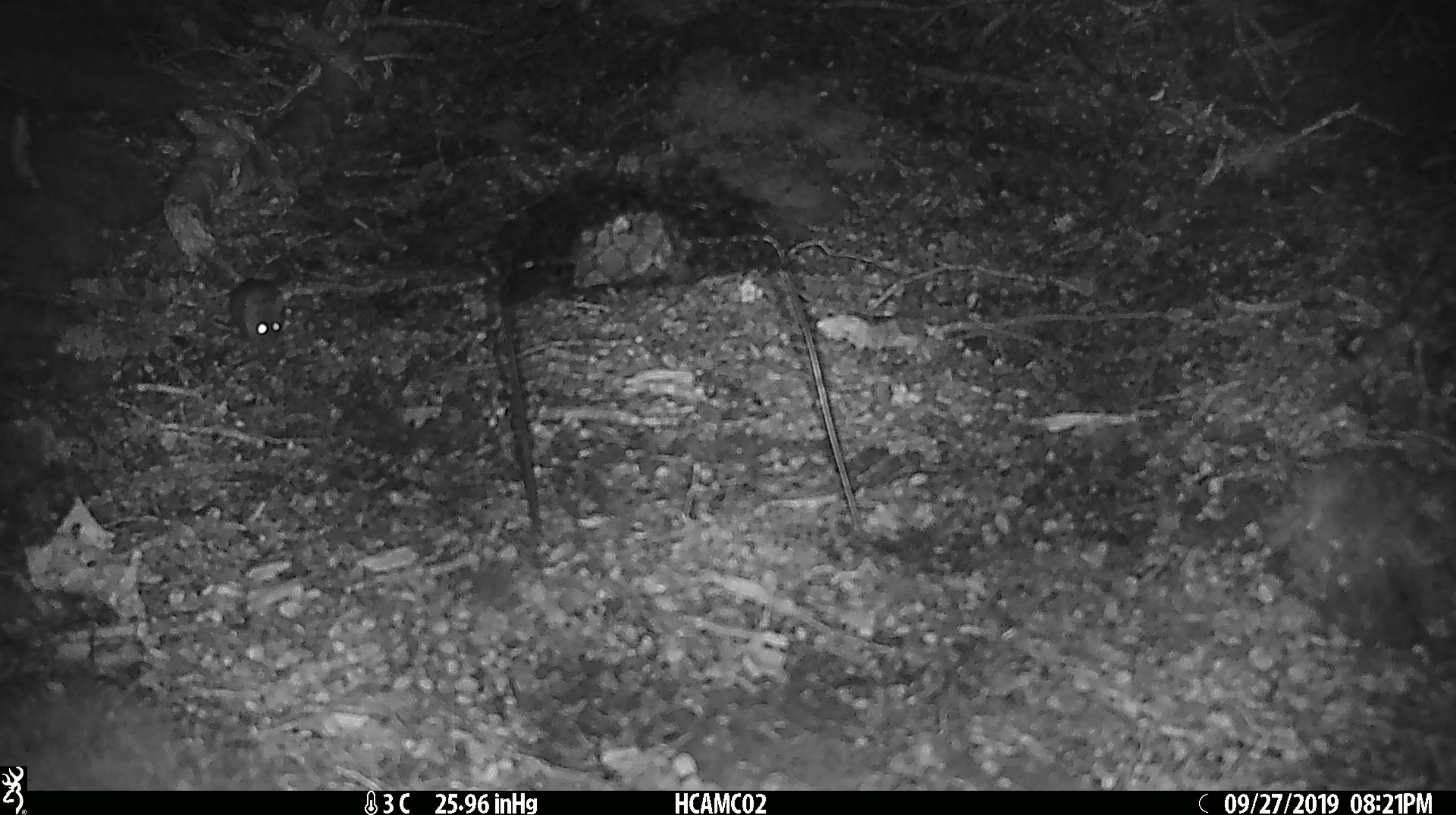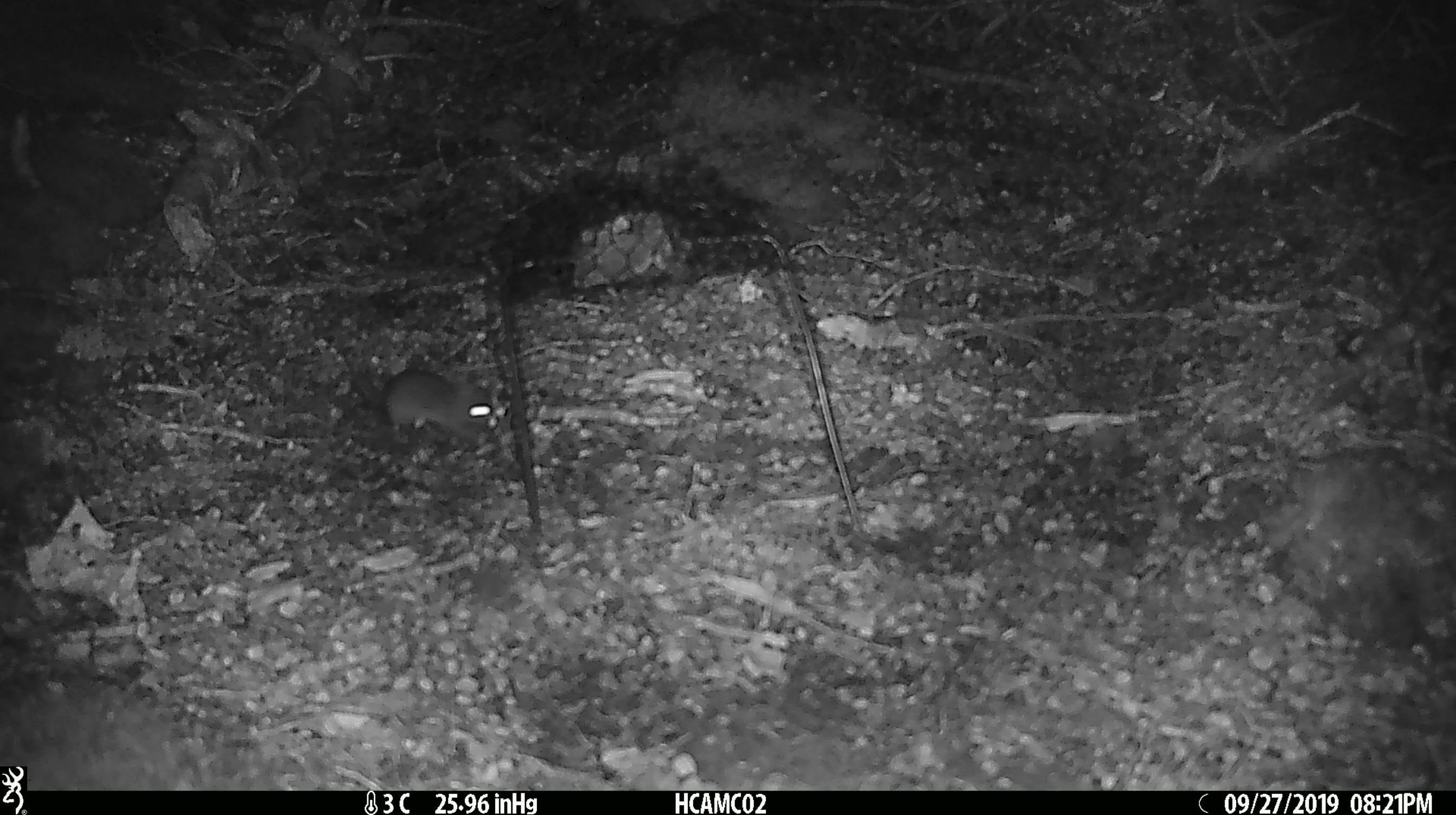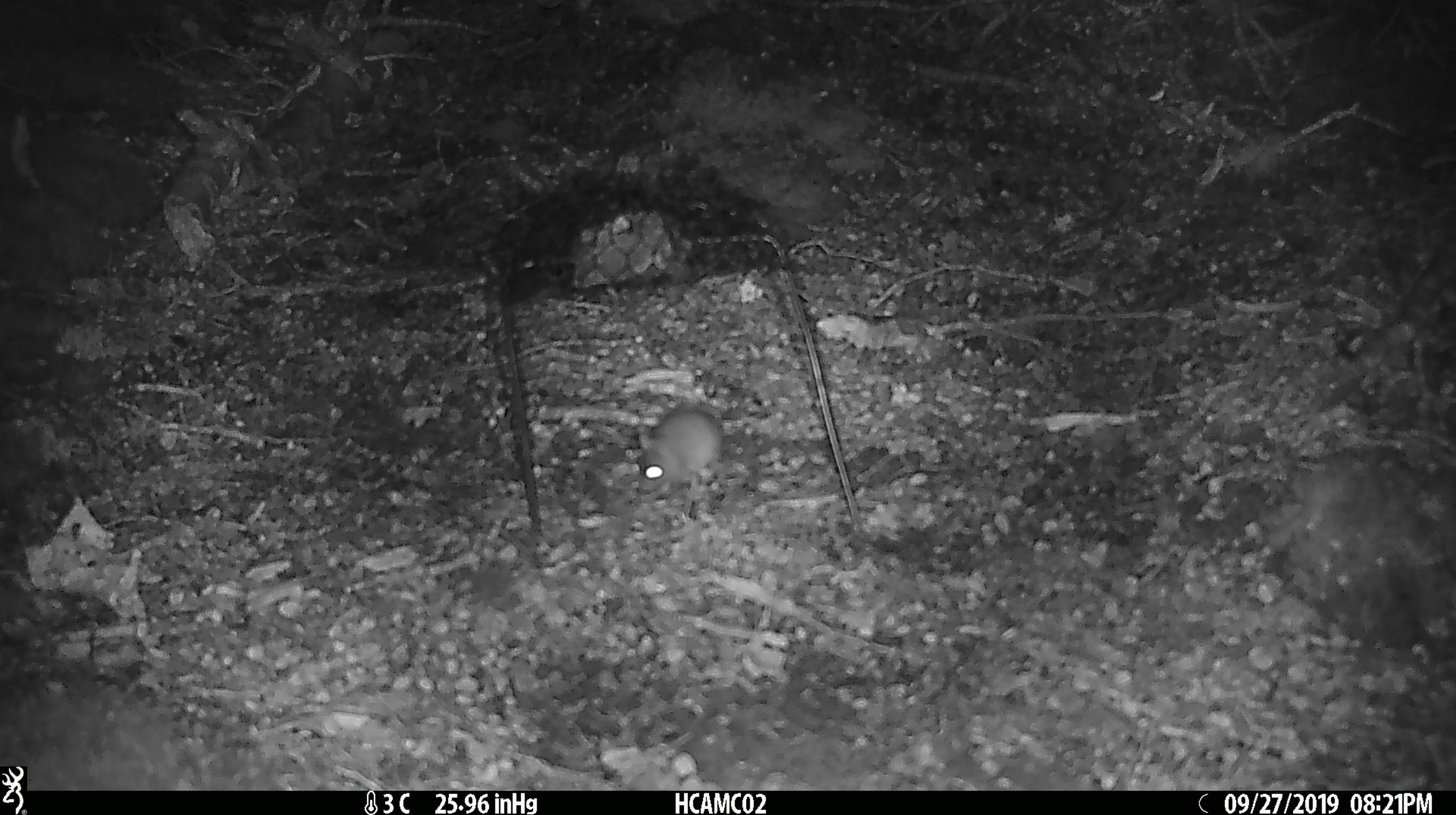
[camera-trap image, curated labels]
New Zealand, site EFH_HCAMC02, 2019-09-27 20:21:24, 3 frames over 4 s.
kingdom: Animalia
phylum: Chordata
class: Mammalia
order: Rodentia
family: Muridae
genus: Mus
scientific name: Mus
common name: mouse